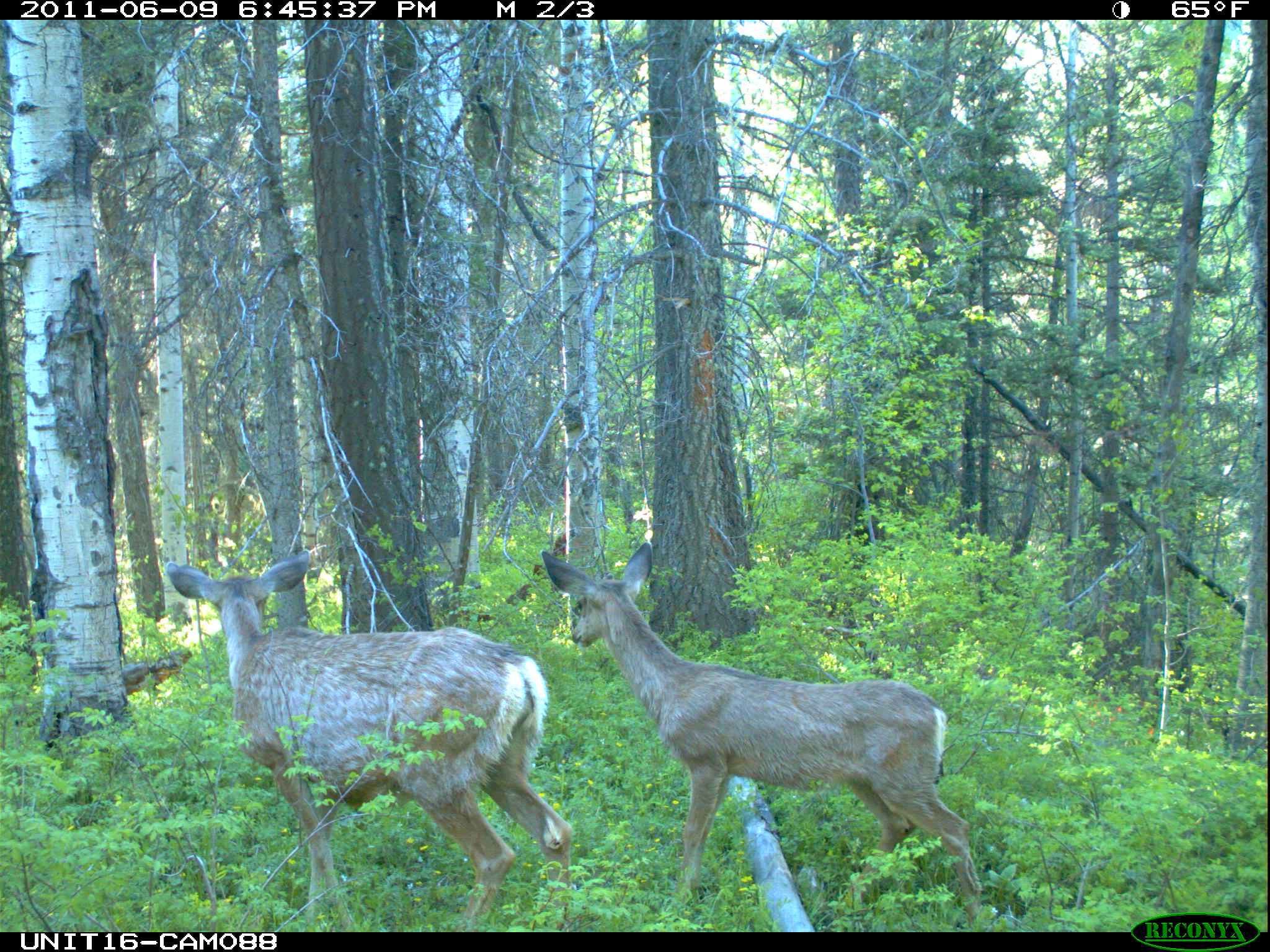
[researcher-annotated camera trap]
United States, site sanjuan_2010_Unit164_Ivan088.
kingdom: Animalia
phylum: Chordata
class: Mammalia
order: Artiodactyla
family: Cervidae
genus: Odocoileus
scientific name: Odocoileus hemionus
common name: mule deer